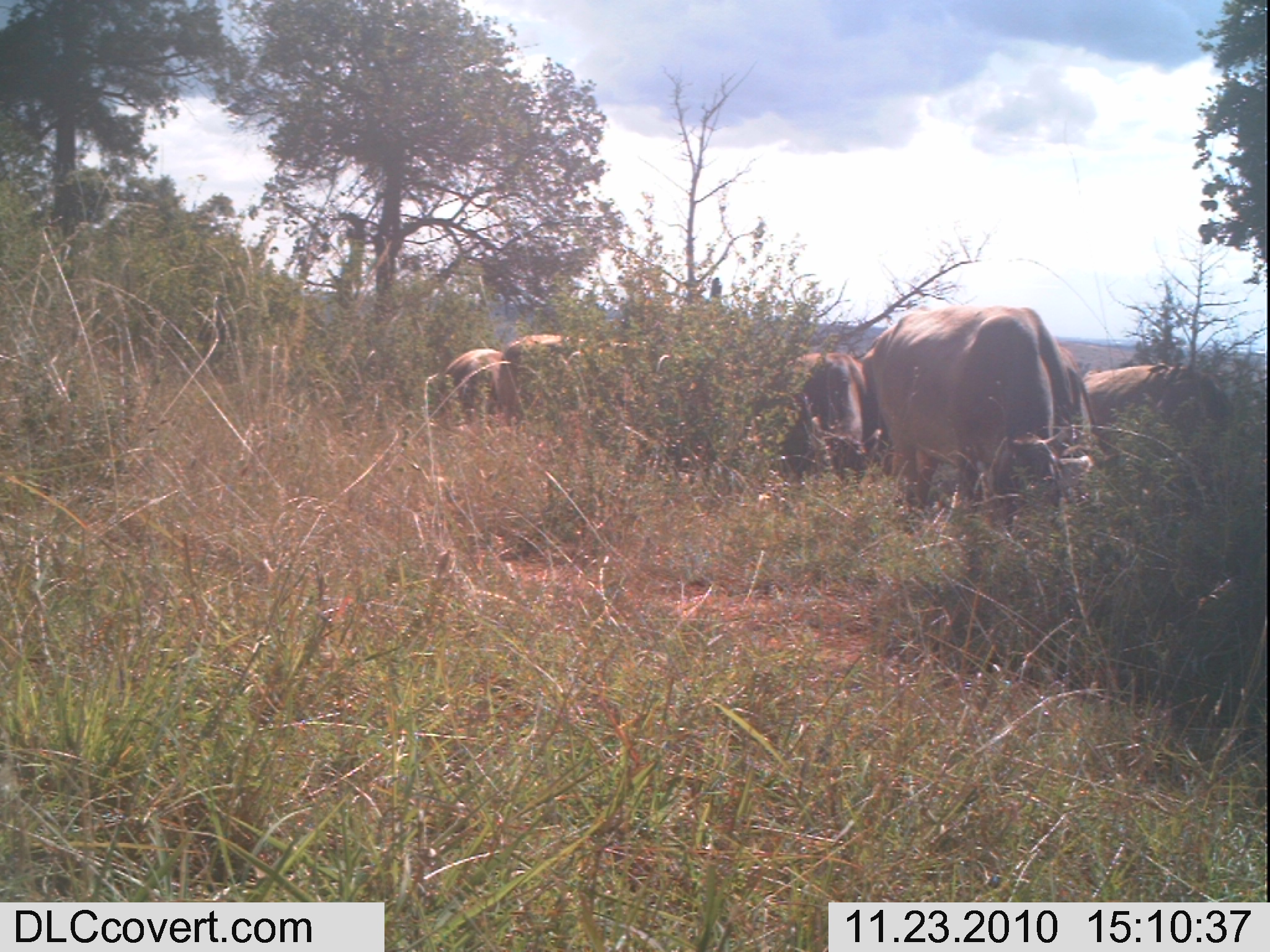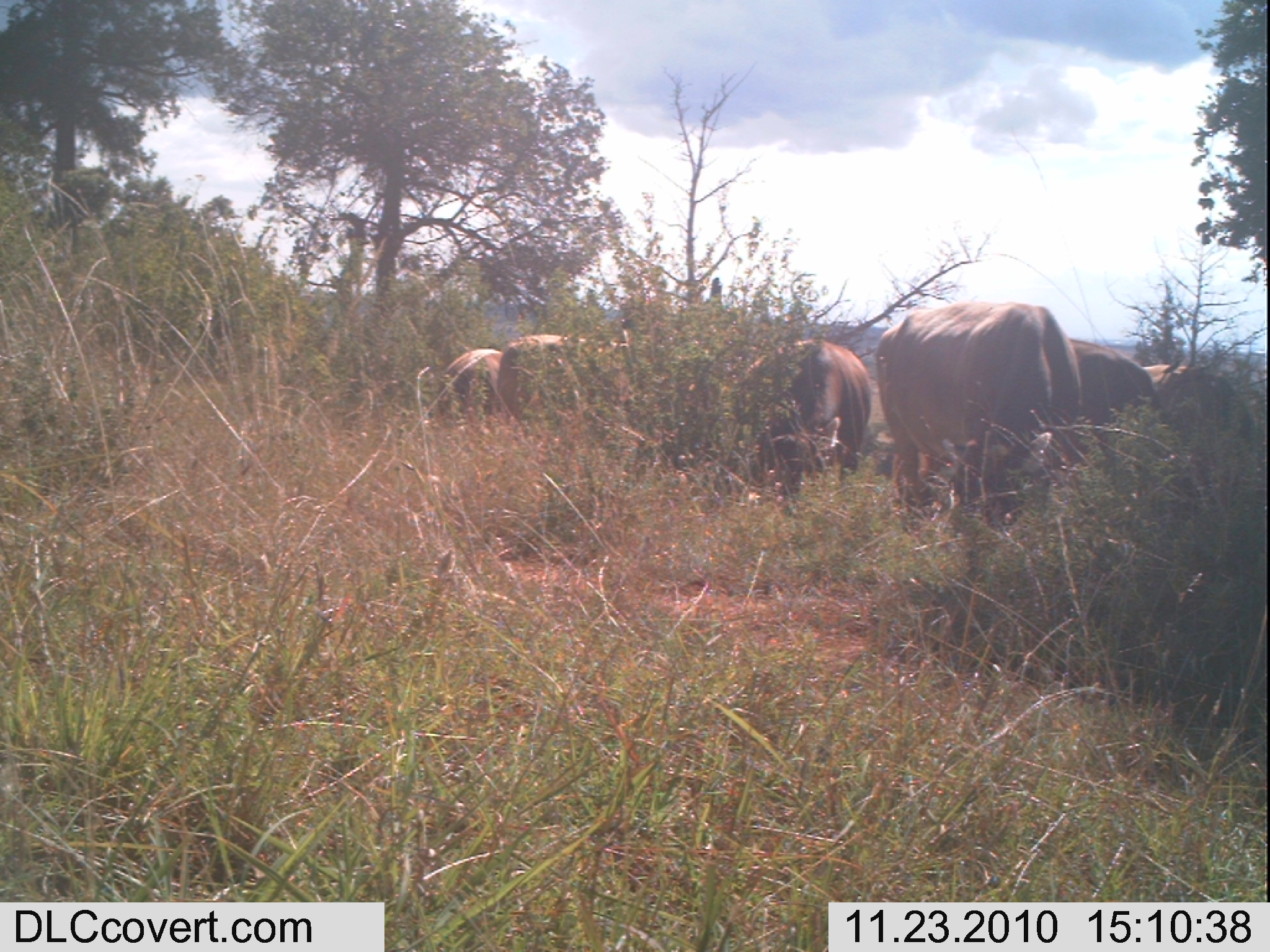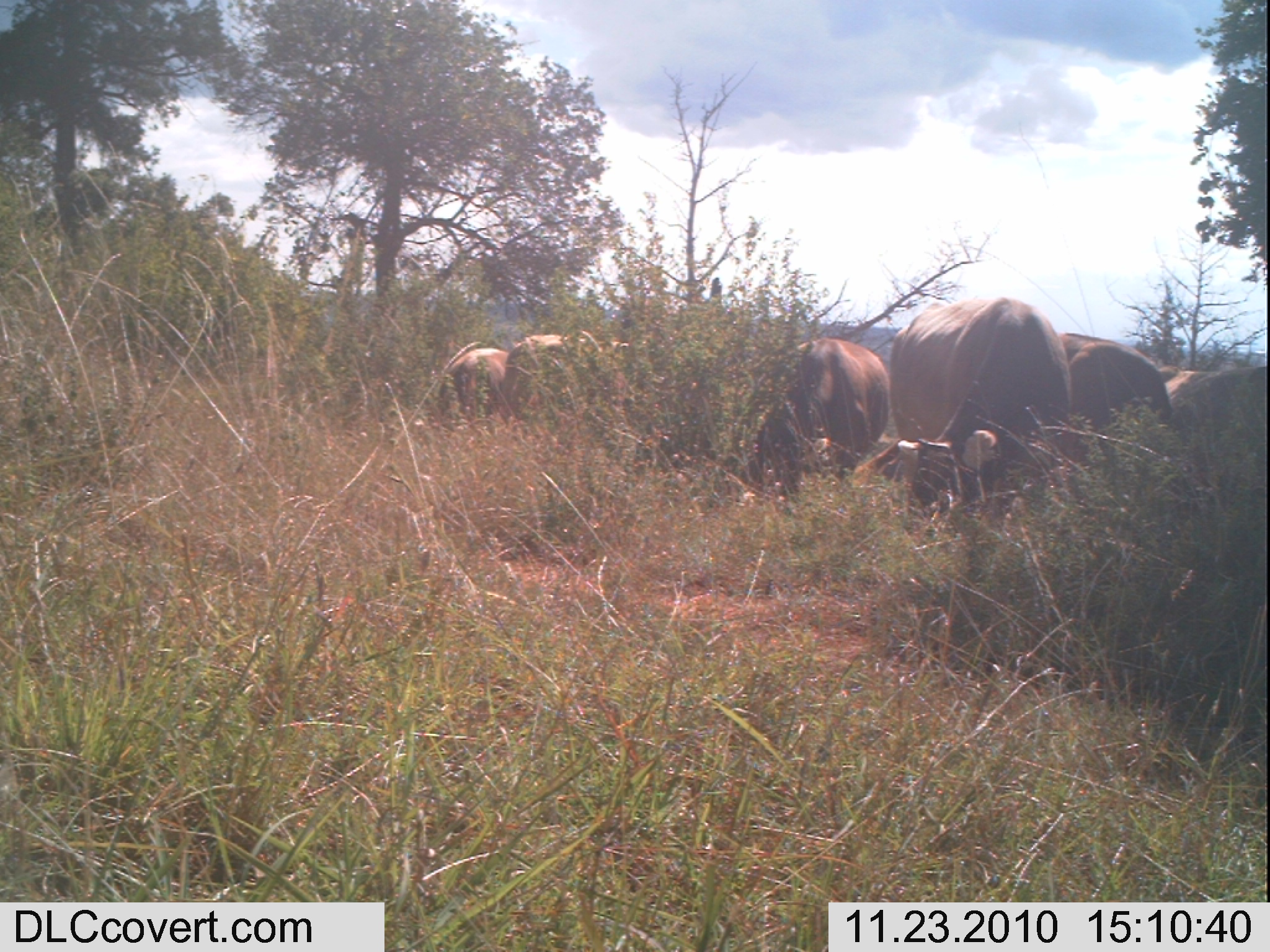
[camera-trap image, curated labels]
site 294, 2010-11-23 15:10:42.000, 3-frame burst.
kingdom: Animalia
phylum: Chordata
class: Mammalia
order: Artiodactyla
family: Bovidae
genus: Bos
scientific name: Bos taurus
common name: domestic cattle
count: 6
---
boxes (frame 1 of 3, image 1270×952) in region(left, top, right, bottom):
bos taurus: region(860, 304, 1090, 536); region(1083, 361, 1232, 476); region(496, 333, 652, 427); region(787, 350, 883, 486); region(436, 348, 503, 437); region(769, 352, 821, 427)